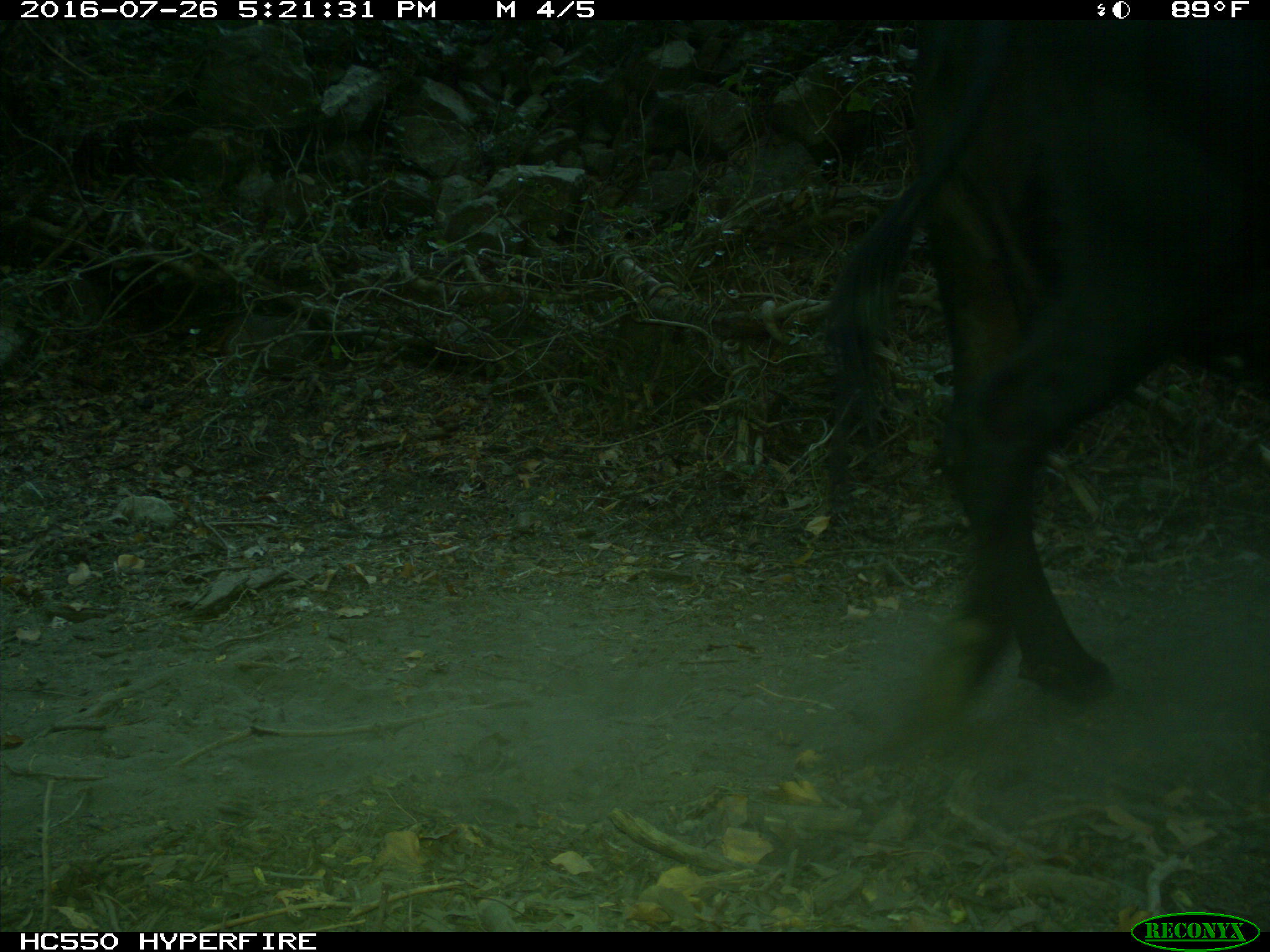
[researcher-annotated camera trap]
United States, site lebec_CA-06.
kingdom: Animalia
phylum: Chordata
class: Mammalia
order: Artiodactyla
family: Bovidae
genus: Bos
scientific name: Bos taurus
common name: domestic cow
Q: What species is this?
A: Bos taurus (domestic cow).